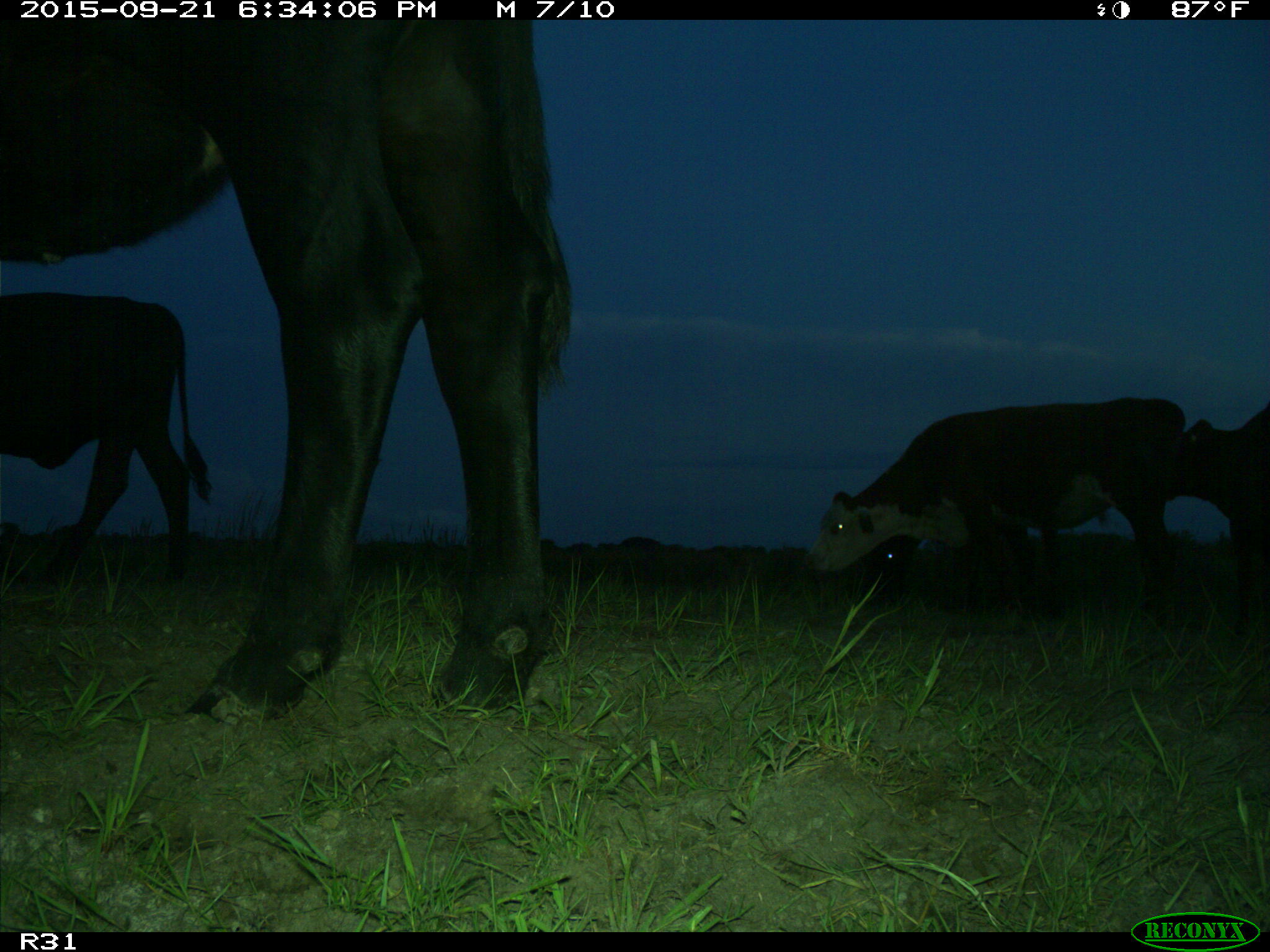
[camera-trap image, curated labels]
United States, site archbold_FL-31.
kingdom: Animalia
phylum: Chordata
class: Mammalia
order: Artiodactyla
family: Bovidae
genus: Bos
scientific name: Bos taurus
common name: domestic cow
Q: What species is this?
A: Bos taurus (domestic cow).